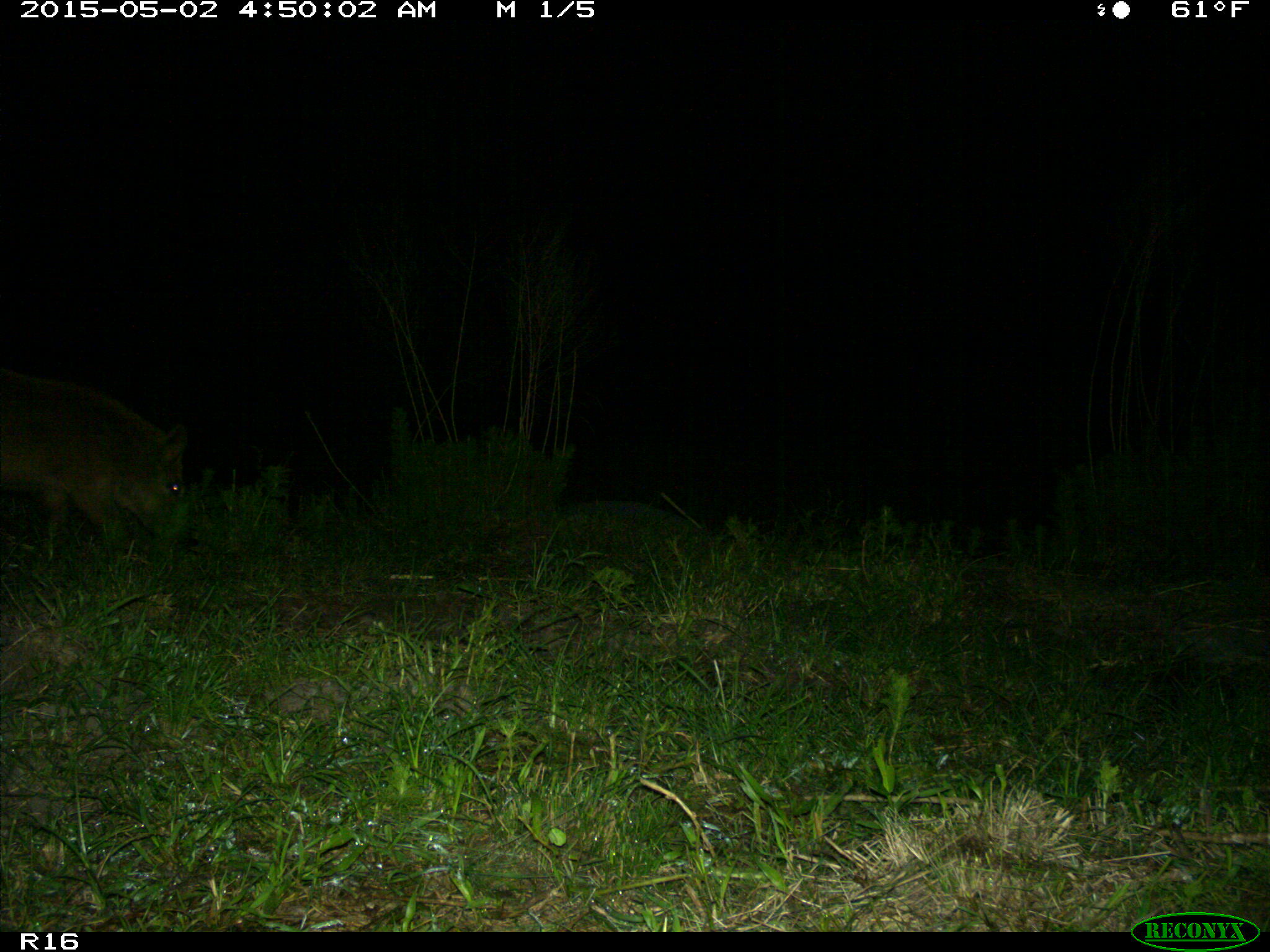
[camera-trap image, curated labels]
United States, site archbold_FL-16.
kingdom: Animalia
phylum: Chordata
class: Mammalia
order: Artiodactyla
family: Suidae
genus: Sus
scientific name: Sus scrofa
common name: wild boar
Sus scrofa (wild boar).